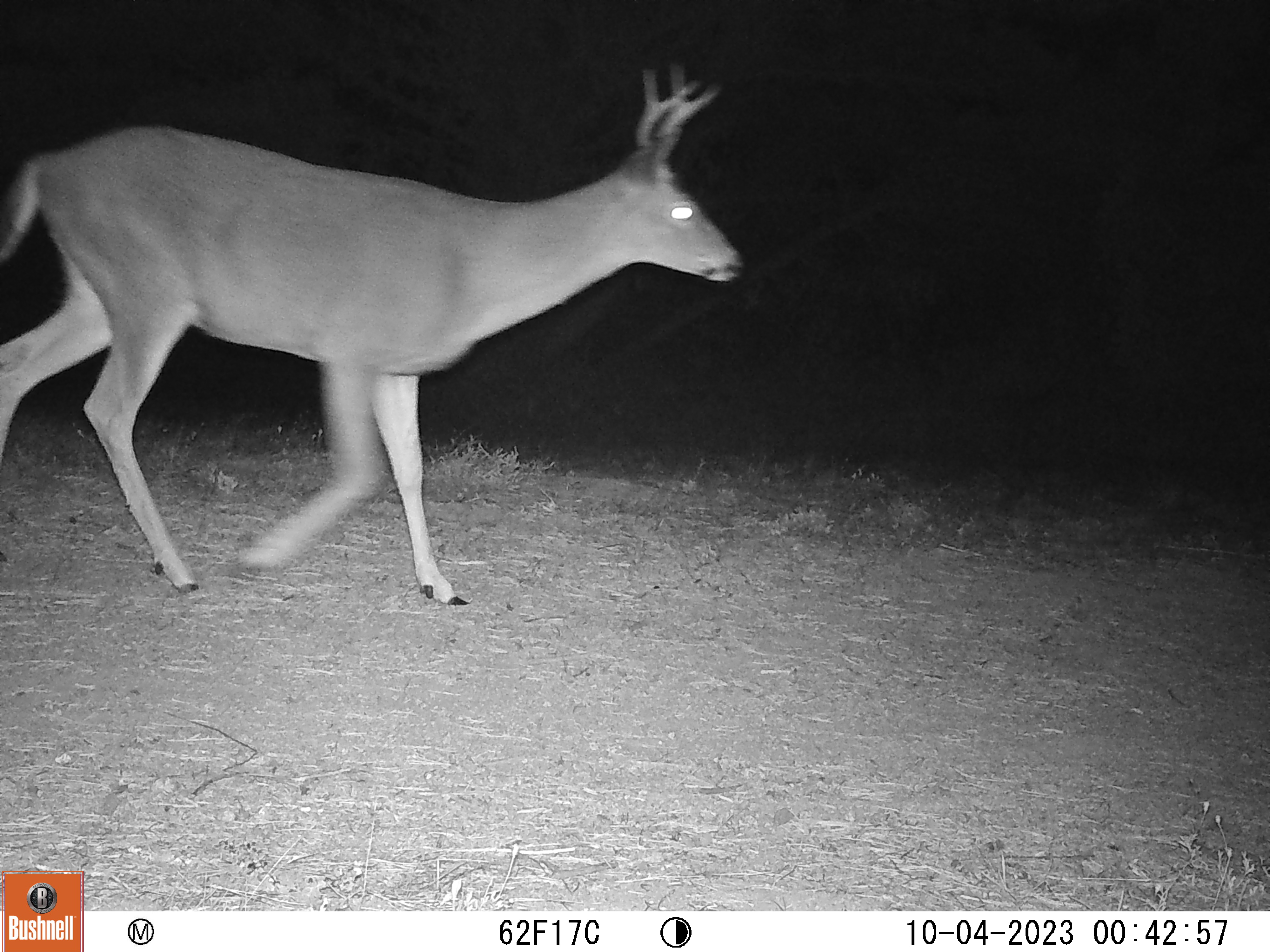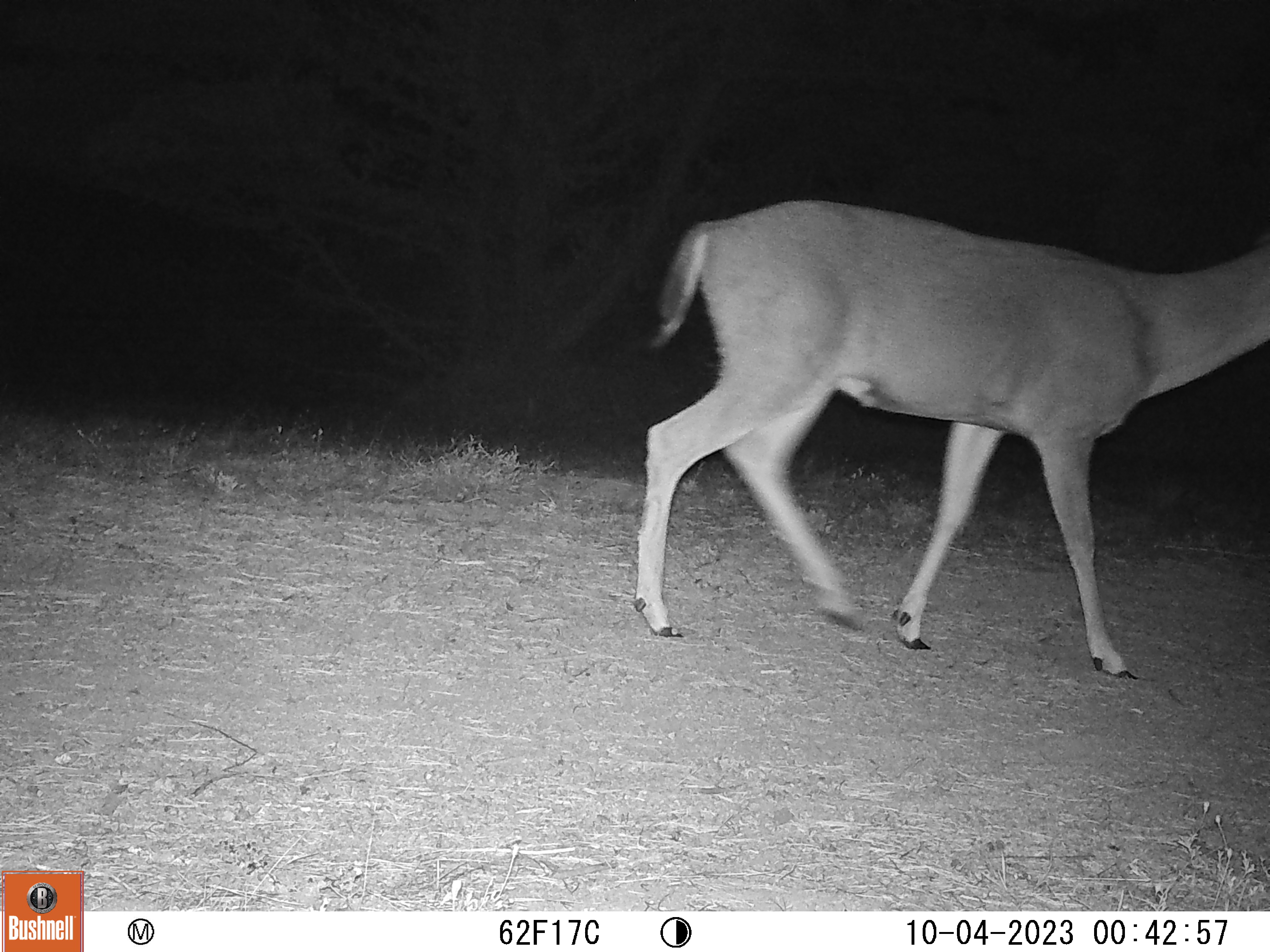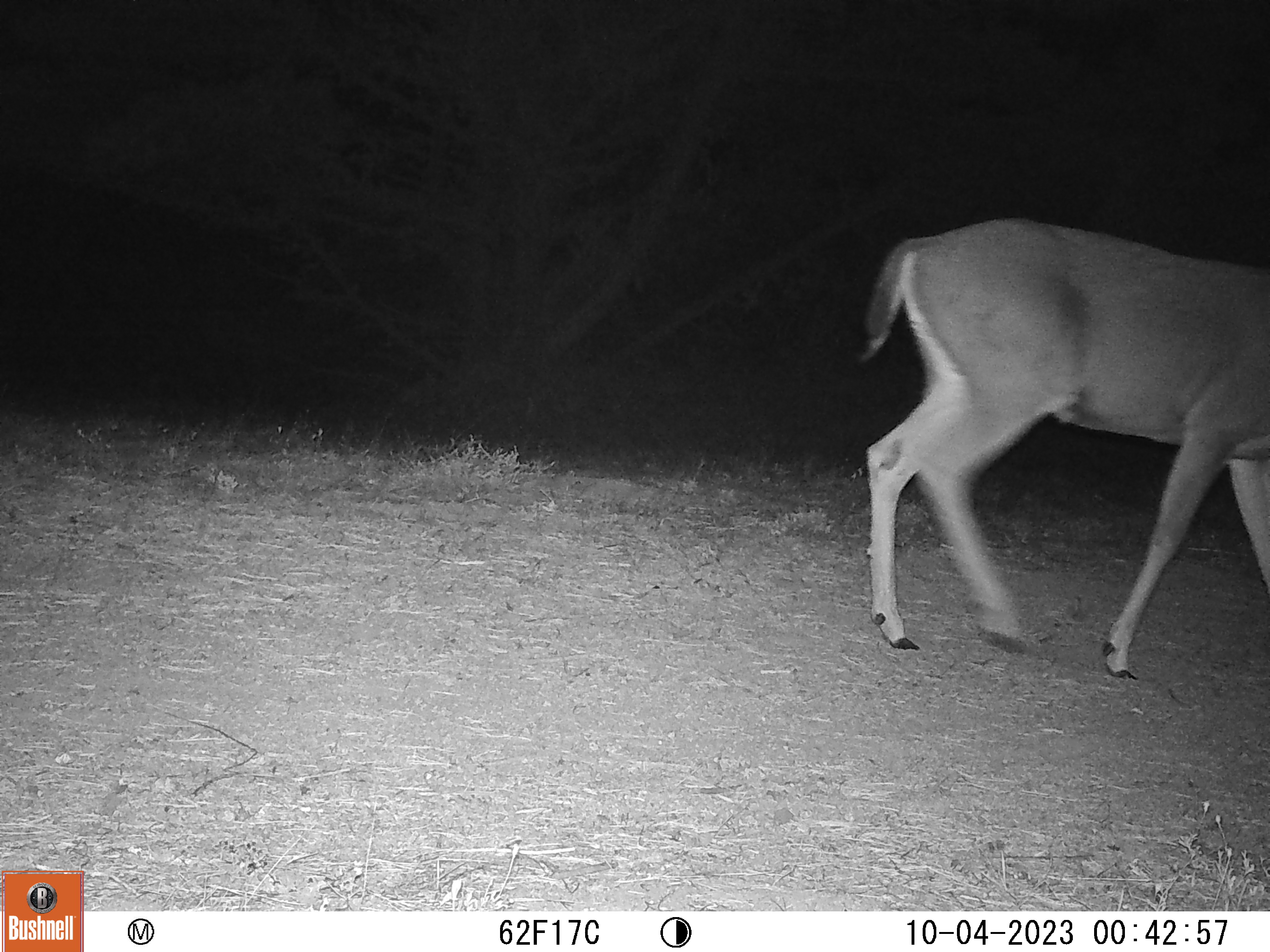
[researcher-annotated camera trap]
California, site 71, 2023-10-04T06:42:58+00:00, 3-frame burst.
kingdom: Animalia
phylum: Chordata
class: Mammalia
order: Artiodactyla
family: Cervidae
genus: Odocoileus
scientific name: Odocoileus hemionus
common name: mule deer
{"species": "mule deer (Odocoileus hemionus)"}